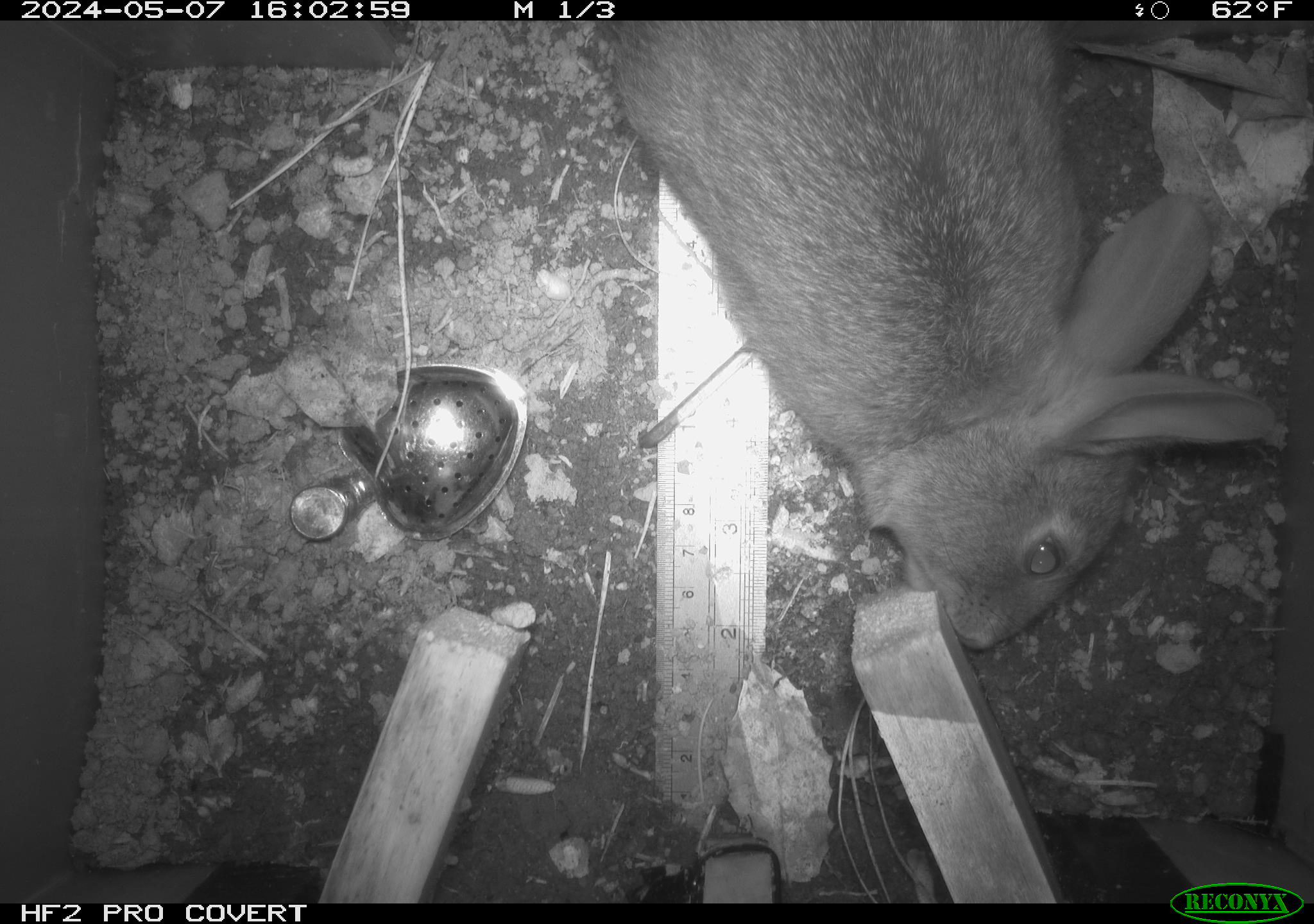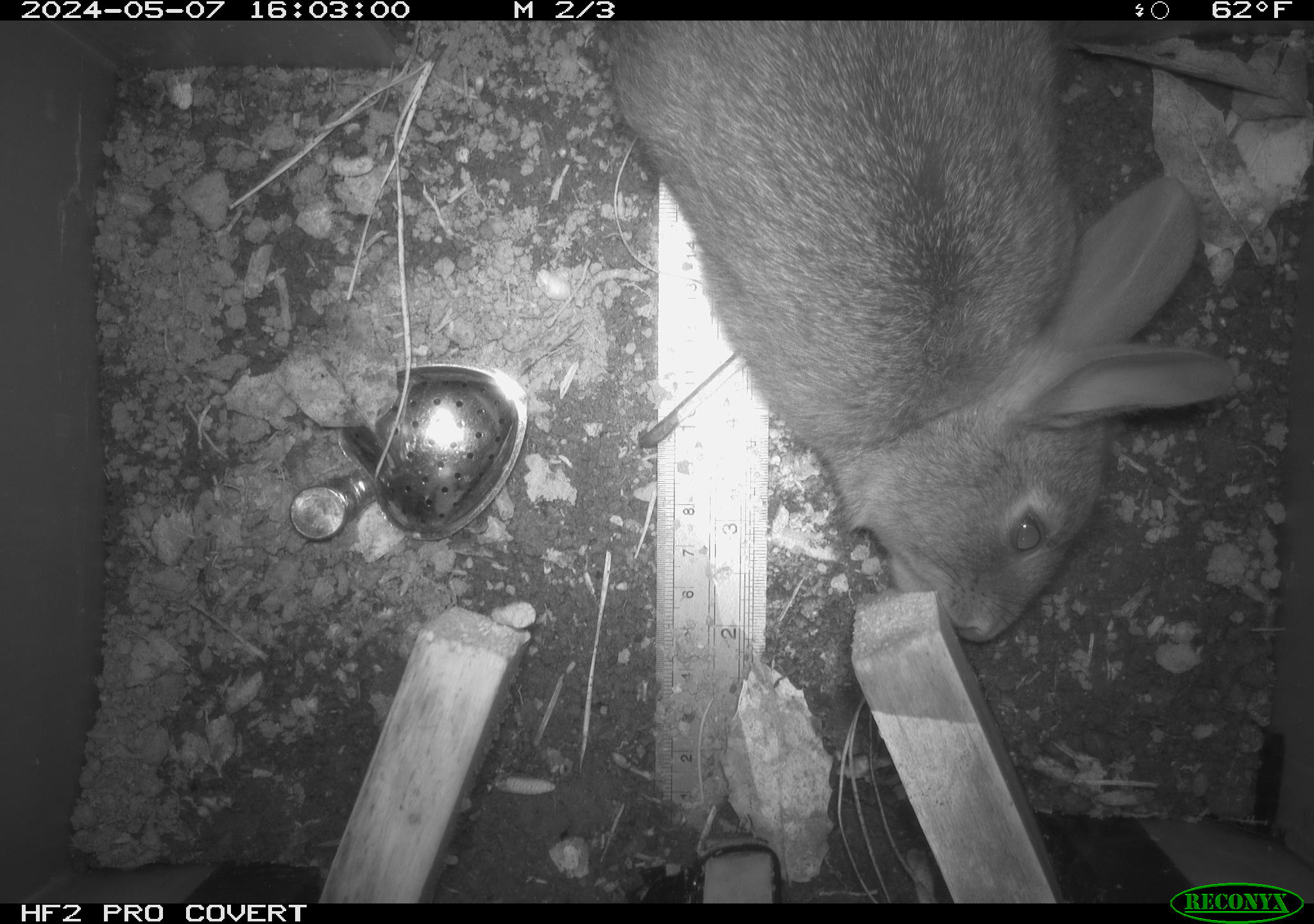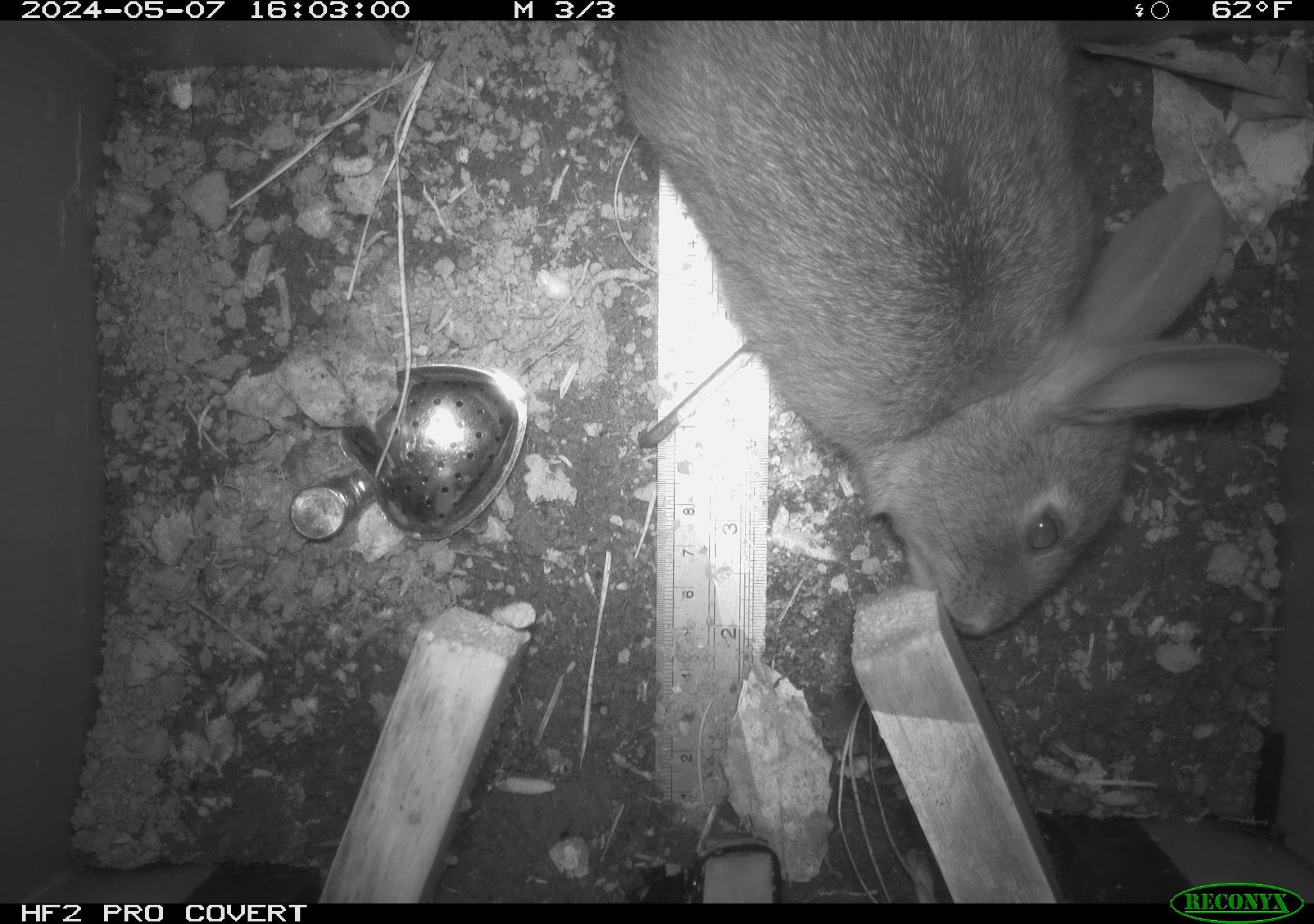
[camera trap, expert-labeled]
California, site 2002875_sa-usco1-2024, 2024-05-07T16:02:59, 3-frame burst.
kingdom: Animalia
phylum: Chordata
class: Mammalia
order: Lagomorpha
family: Leporidae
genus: Sylvilagus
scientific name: Sylvilagus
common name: cottontail rabbits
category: sylvilagus species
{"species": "sylvilagus species (cottontail rabbits) (Sylvilagus)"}